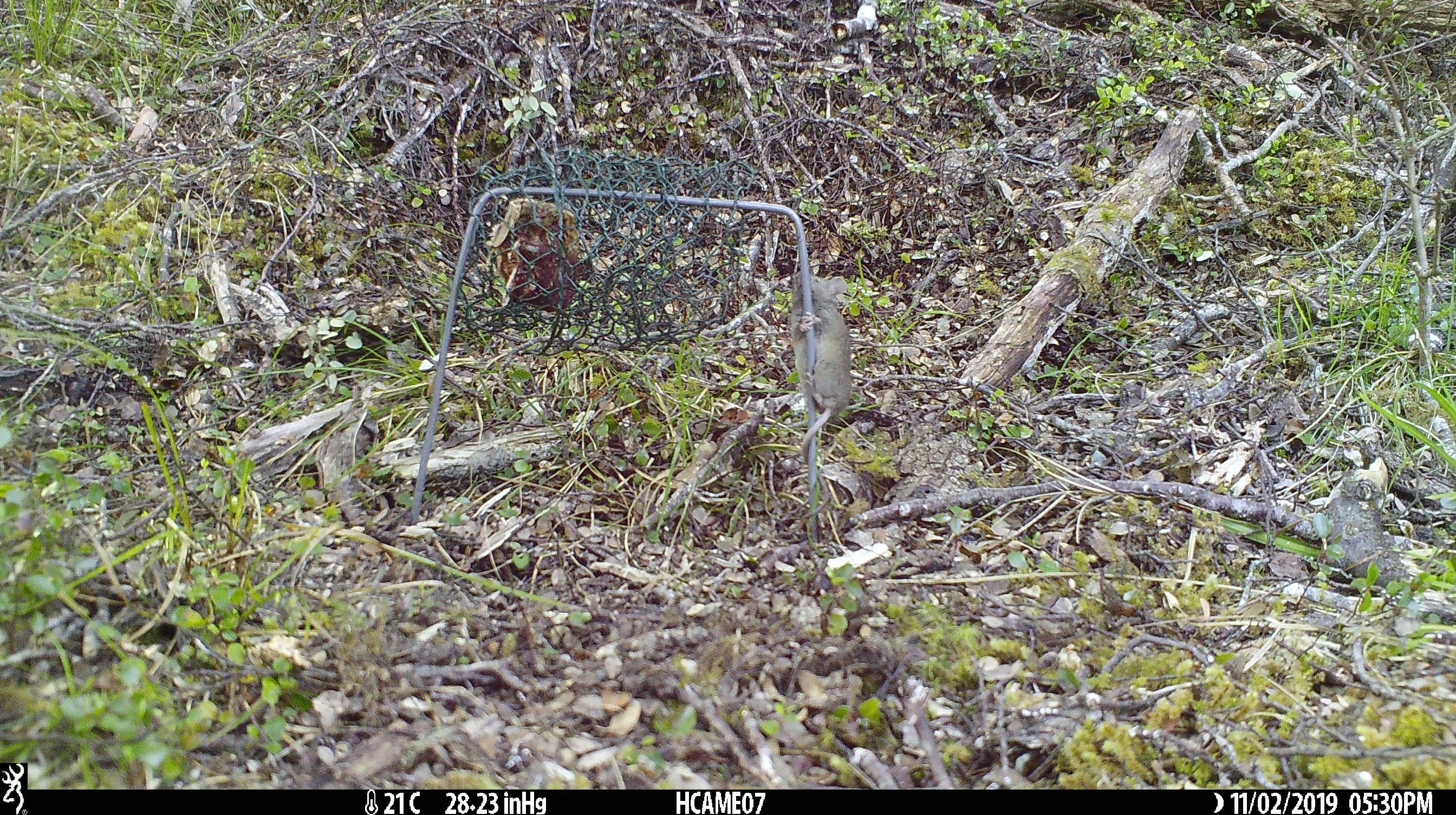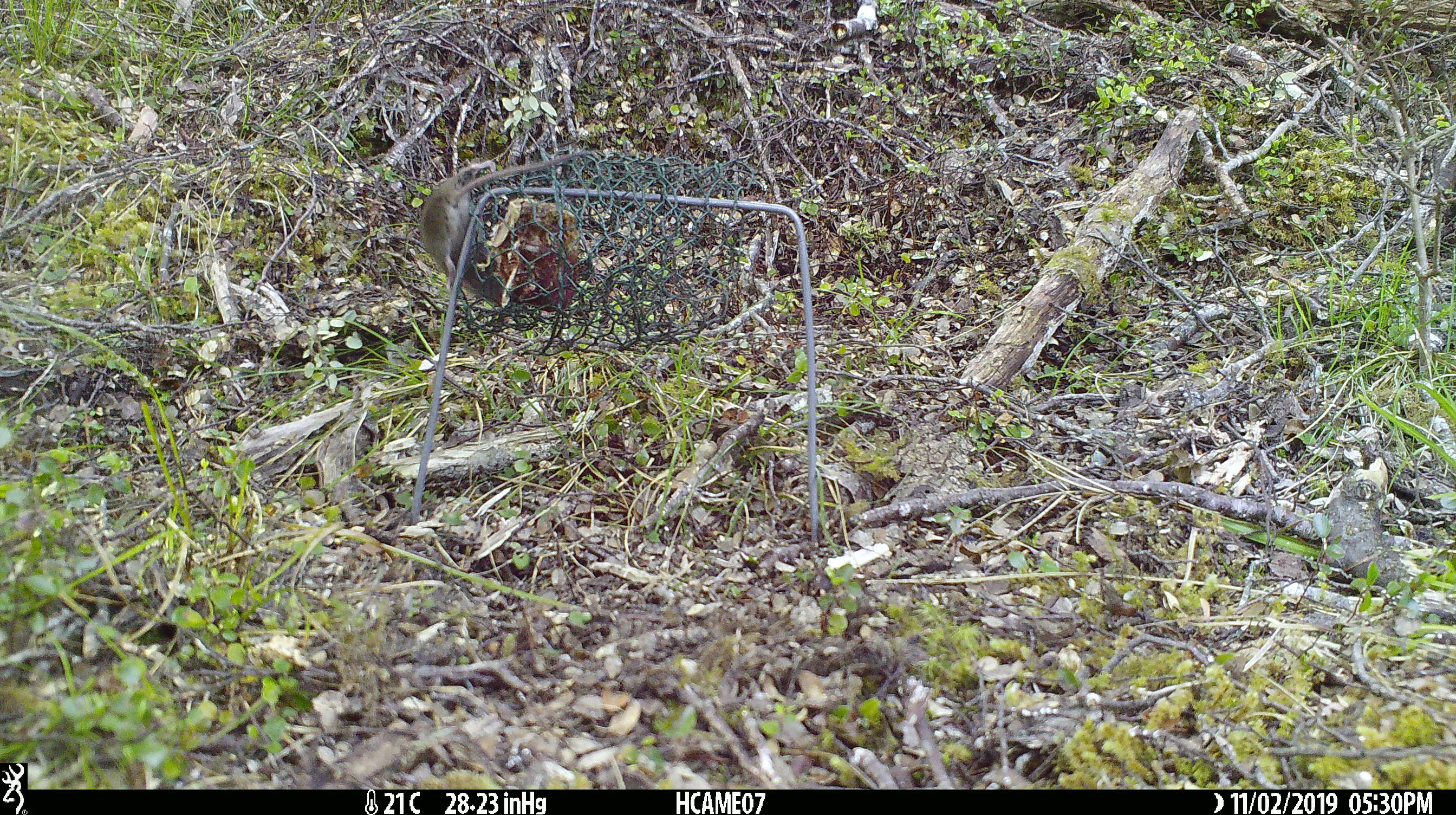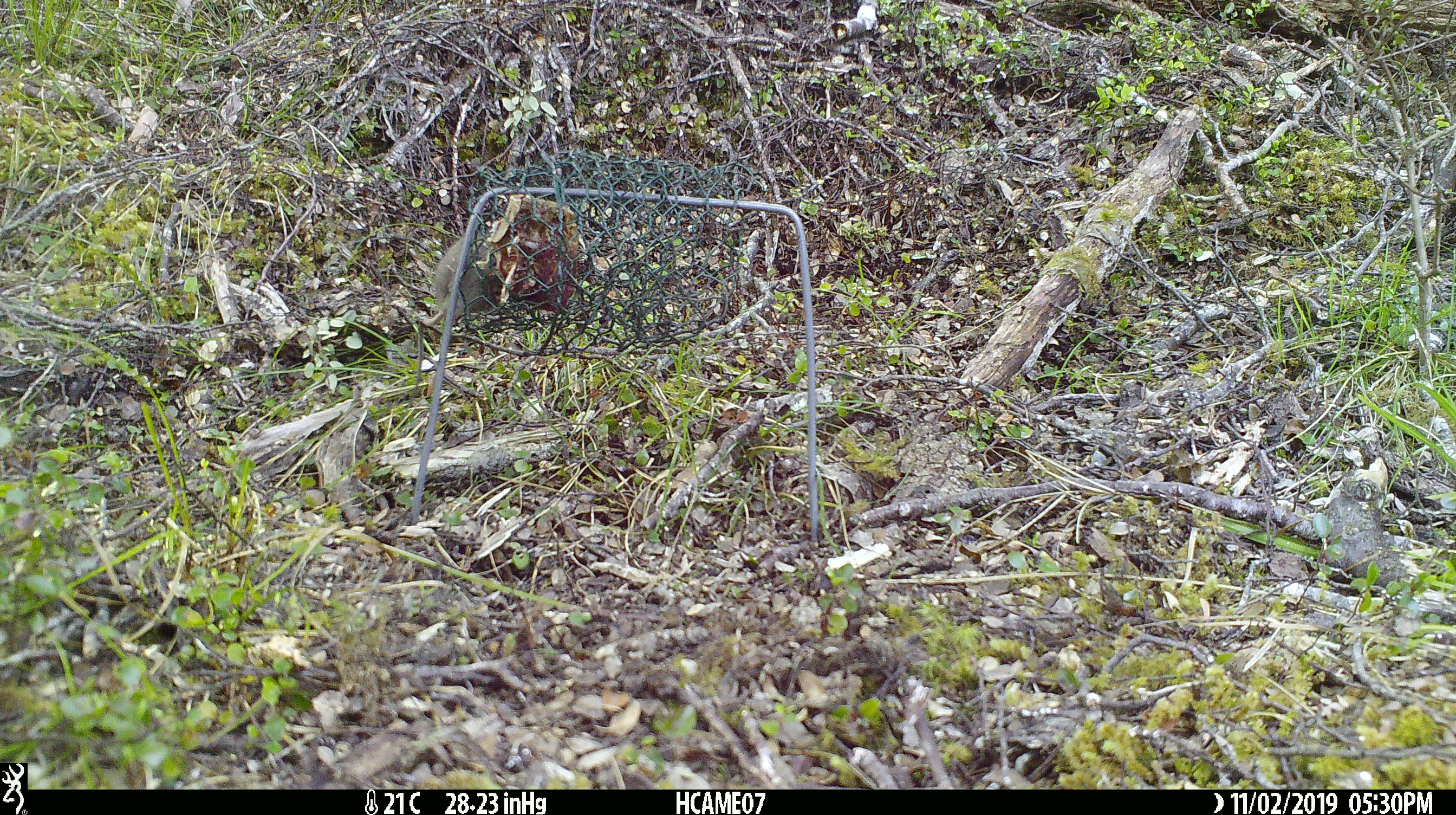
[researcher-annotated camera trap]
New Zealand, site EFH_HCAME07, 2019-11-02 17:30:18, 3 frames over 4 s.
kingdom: Animalia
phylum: Chordata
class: Mammalia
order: Rodentia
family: Muridae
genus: Mus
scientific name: Mus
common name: mouse